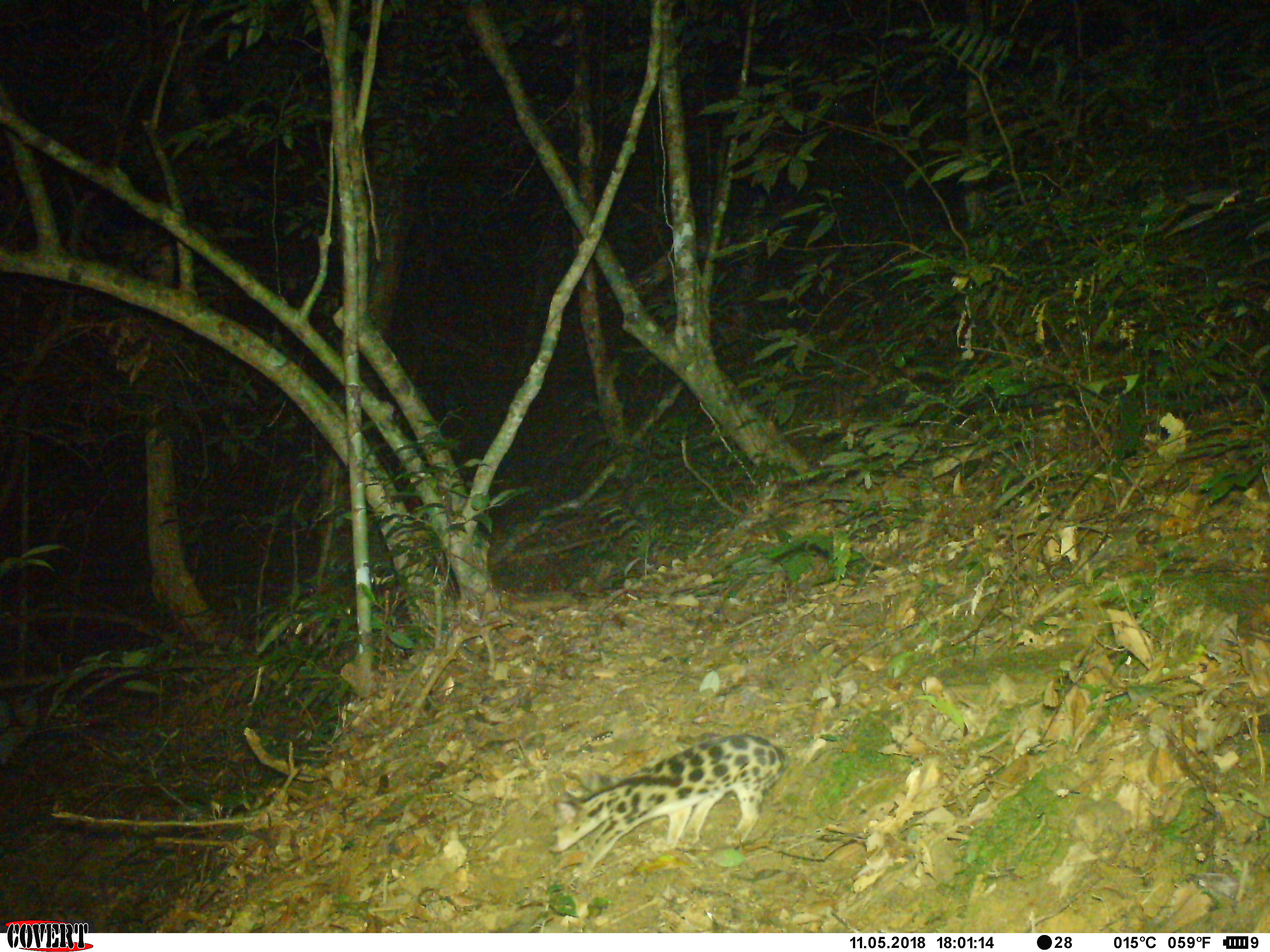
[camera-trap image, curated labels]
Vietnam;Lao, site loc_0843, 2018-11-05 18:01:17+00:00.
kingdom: Animalia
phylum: Chordata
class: Mammalia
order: Carnivora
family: Prionodontidae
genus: Prionodon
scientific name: Prionodon pardicolor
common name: spotted linsang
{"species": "spotted linsang (Prionodon pardicolor)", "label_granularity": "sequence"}